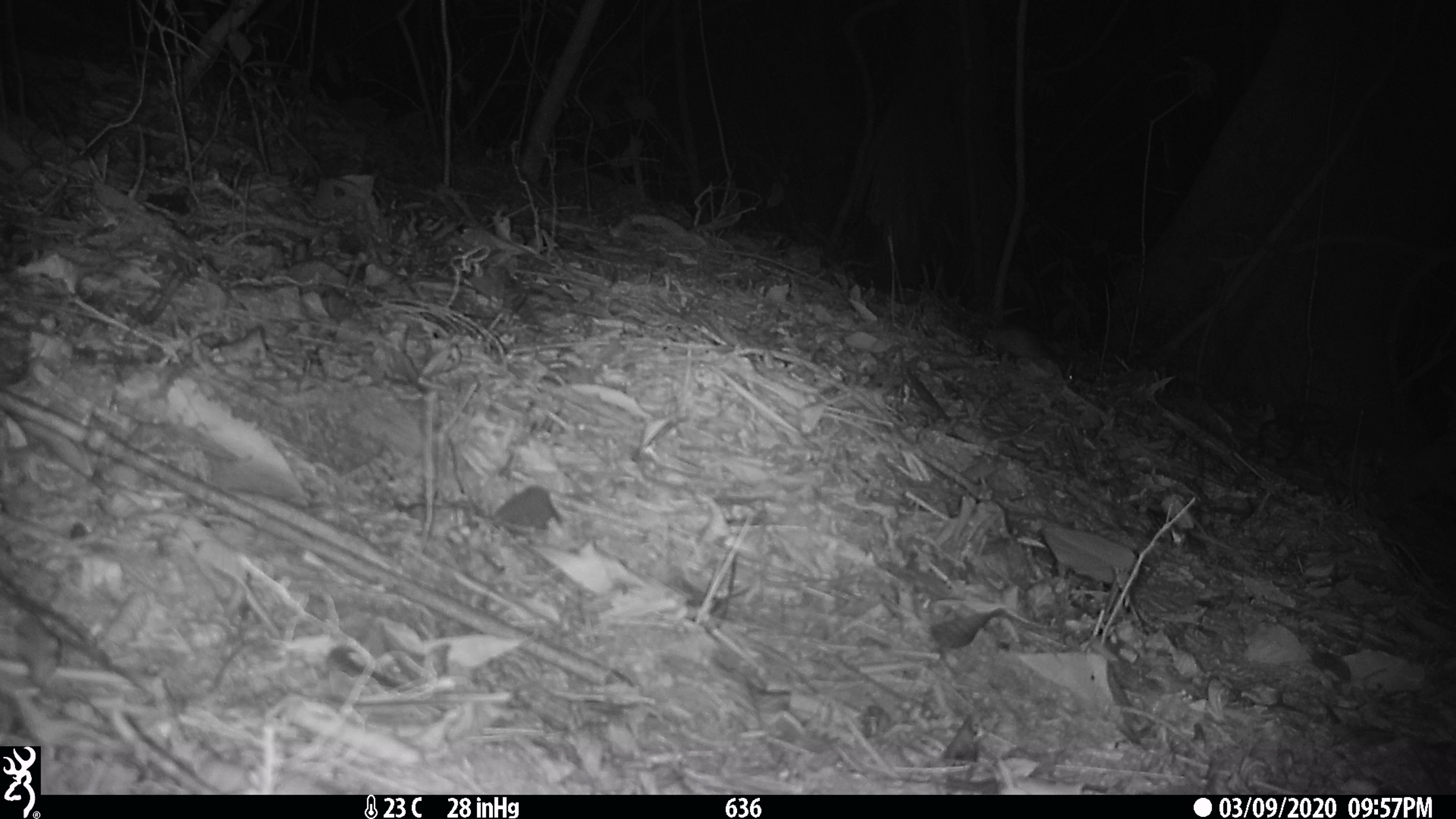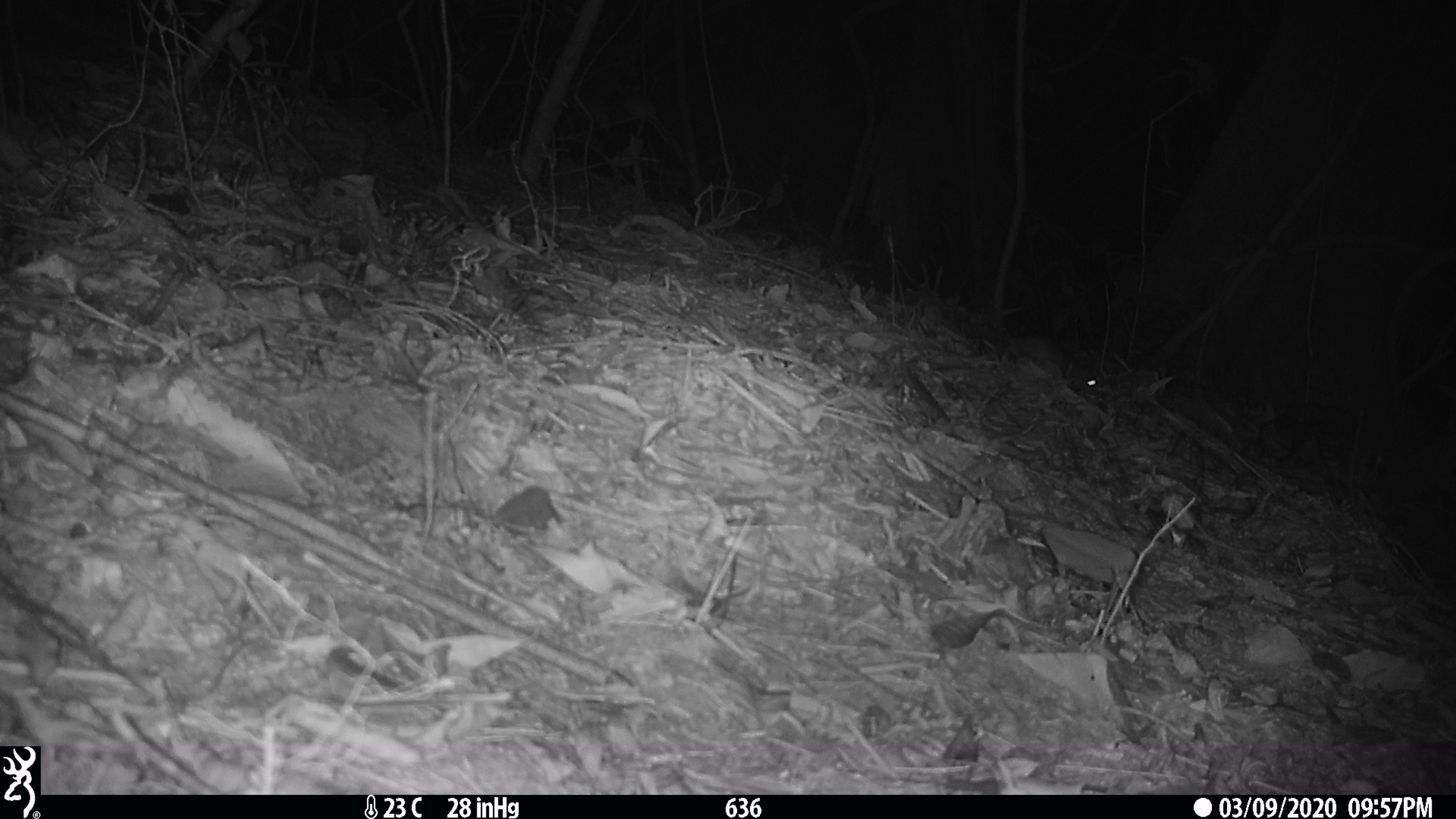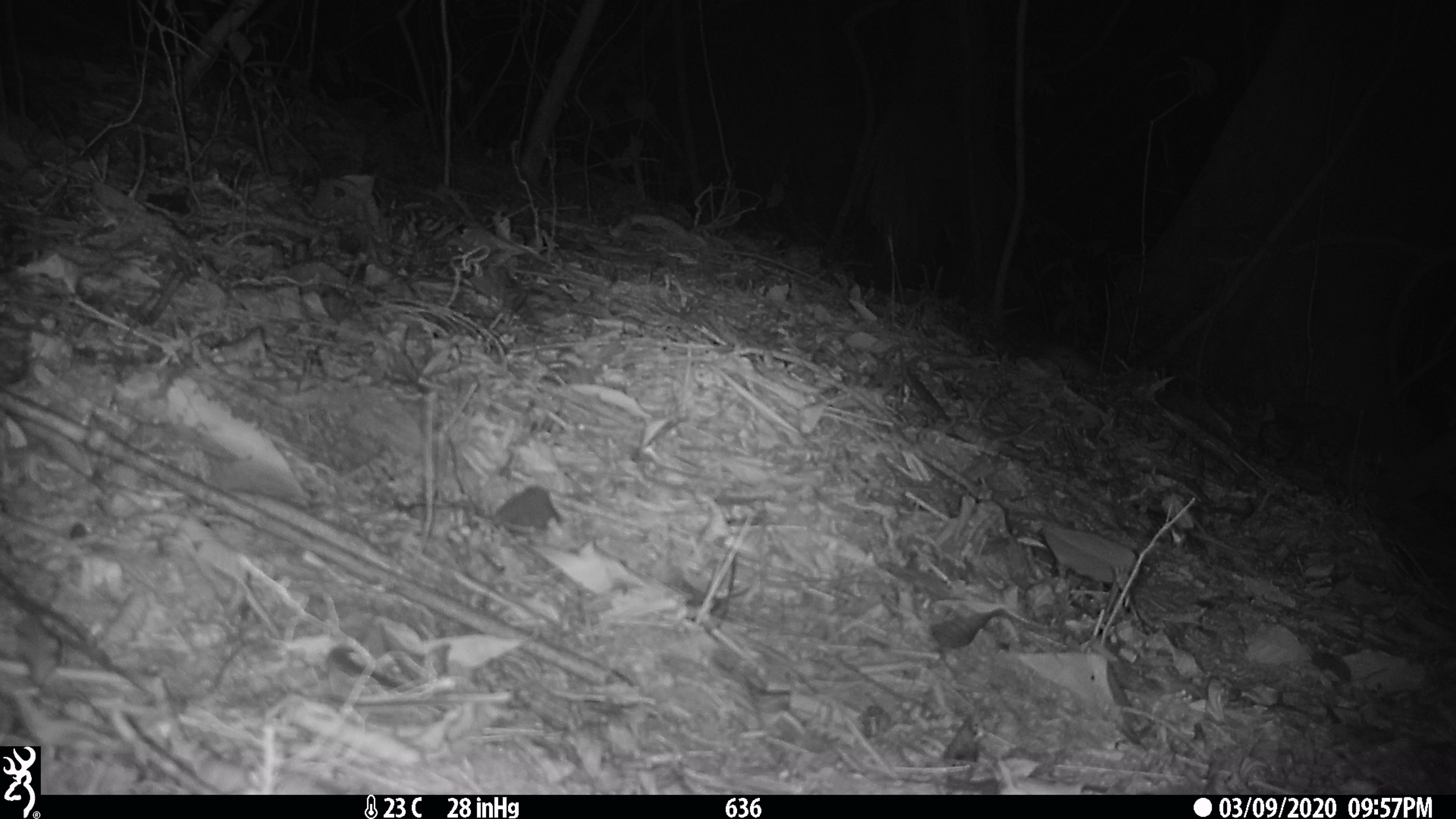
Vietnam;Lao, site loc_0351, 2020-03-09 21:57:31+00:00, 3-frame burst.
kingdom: Animalia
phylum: Chordata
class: Mammalia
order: Rodentia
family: Muridae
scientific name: Muridae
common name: old-world mice and rats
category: unidentified murid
Unidentified murid (old-world mice and rats) (Muridae). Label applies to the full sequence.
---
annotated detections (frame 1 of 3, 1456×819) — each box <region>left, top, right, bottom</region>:
unidentified murid: <region>930, 255, 1073, 383</region>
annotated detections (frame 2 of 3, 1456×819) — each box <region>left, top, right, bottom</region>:
unidentified murid: <region>954, 313, 1104, 403</region>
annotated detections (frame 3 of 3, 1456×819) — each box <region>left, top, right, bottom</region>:
unidentified murid: <region>1005, 339, 1098, 386</region>